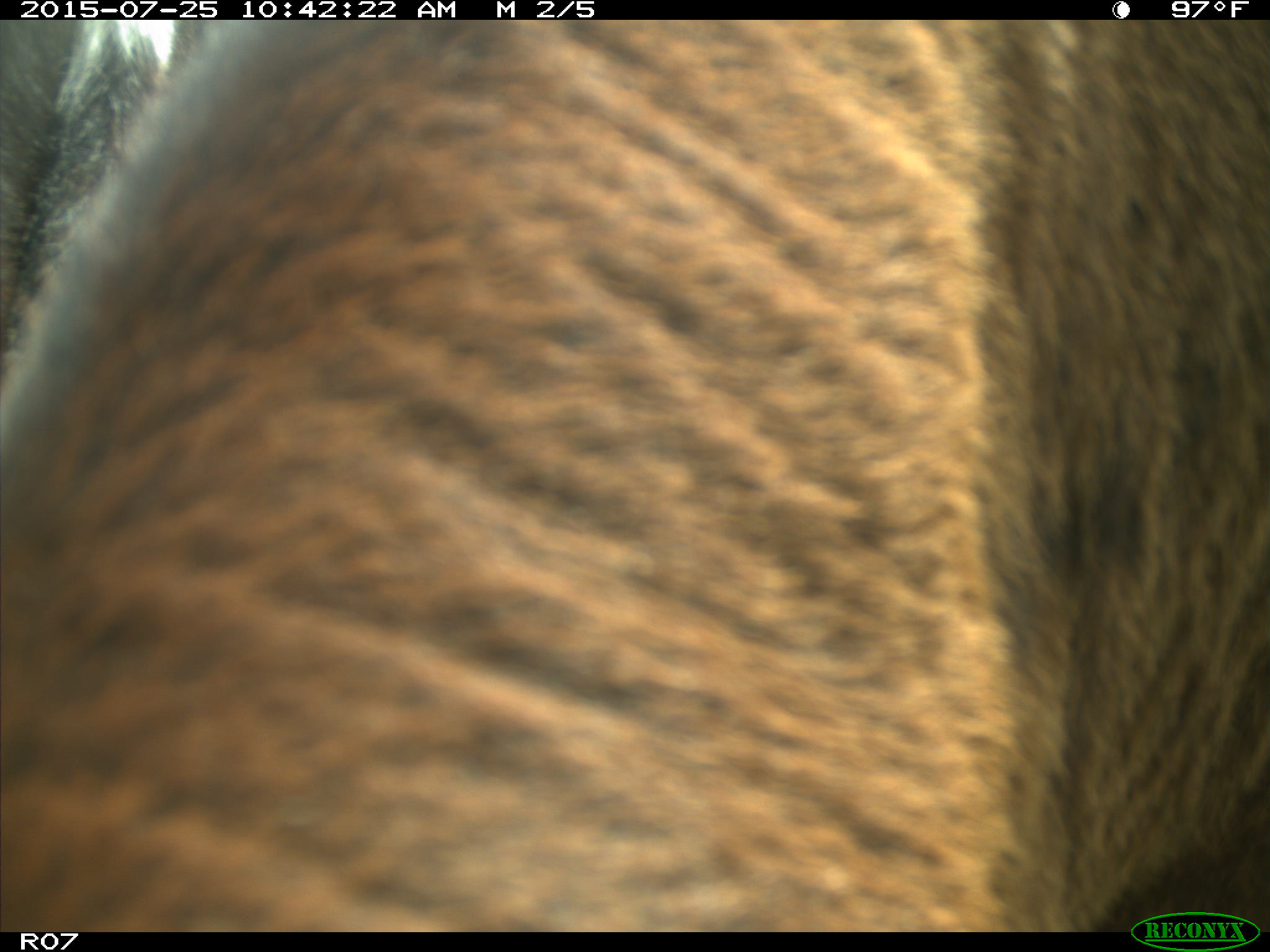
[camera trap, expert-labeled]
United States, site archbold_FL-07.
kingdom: Animalia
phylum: Chordata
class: Mammalia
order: Artiodactyla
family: Bovidae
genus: Bos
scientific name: Bos taurus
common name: domestic cow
Bos taurus (domestic cow).